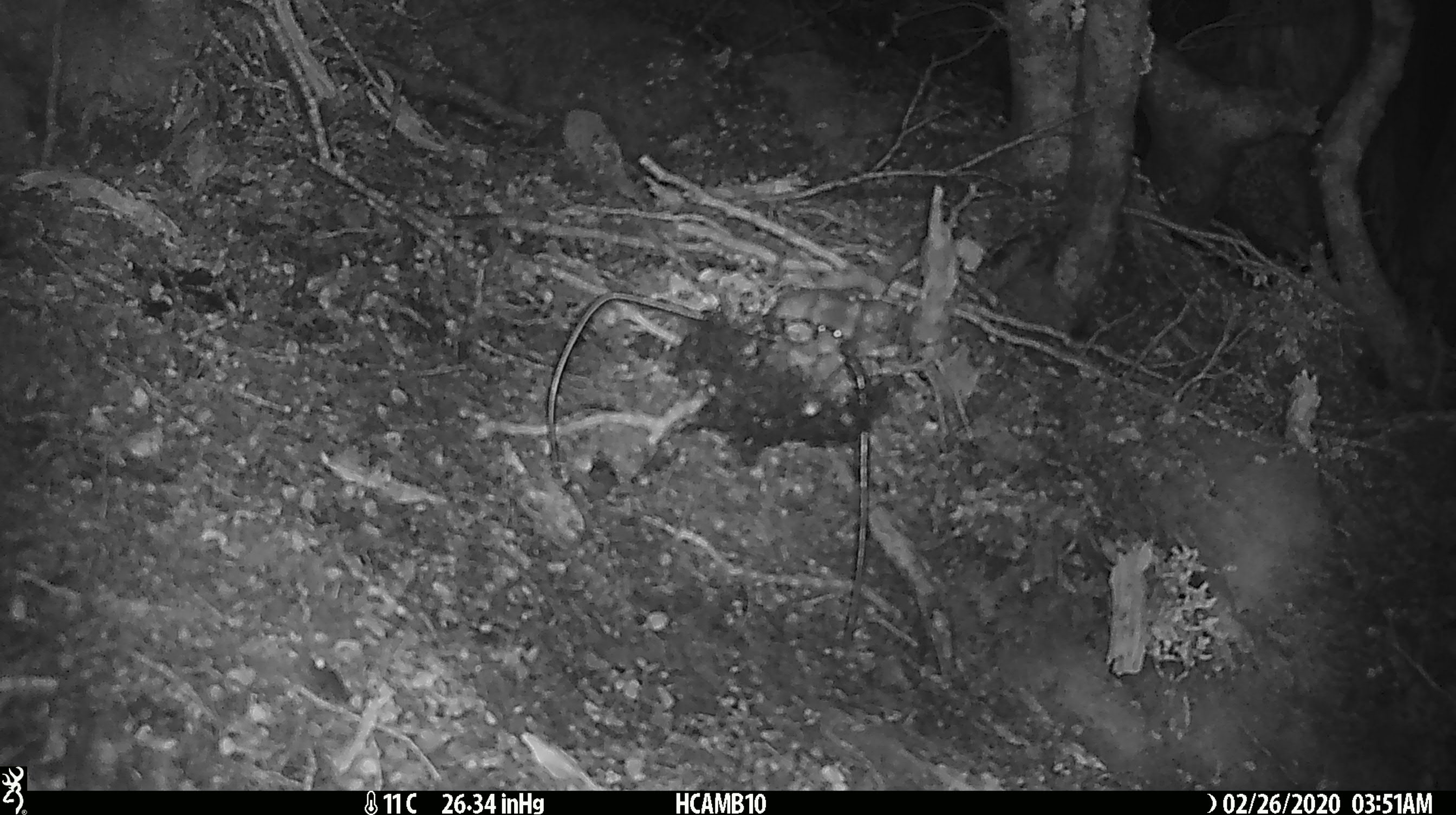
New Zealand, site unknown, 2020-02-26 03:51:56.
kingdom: Animalia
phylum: Chordata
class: Mammalia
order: Rodentia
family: Muridae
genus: Mus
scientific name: Mus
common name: mouse